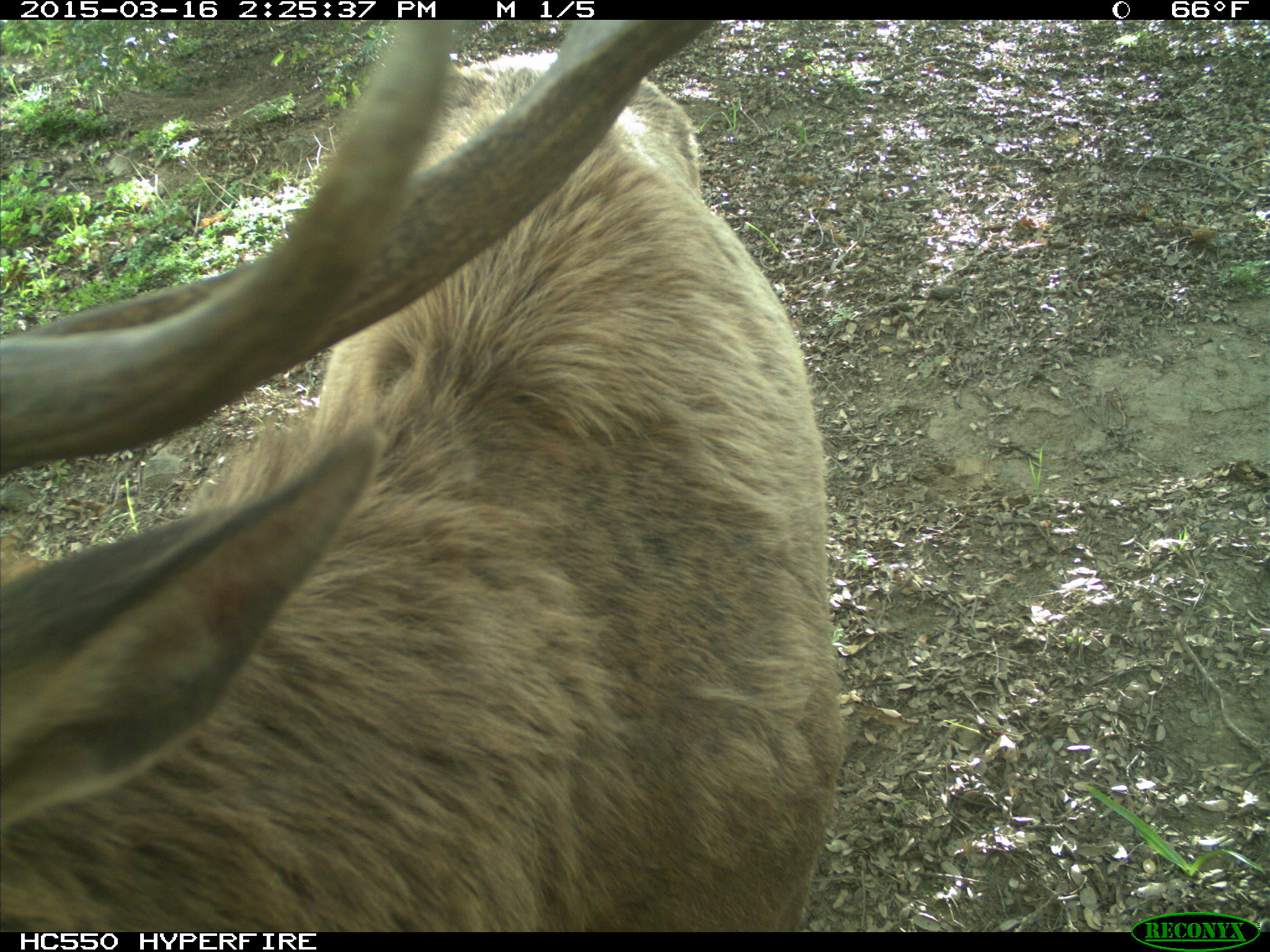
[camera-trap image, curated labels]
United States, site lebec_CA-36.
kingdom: Animalia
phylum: Chordata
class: Mammalia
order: Artiodactyla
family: Cervidae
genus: Cervus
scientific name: Cervus canadensis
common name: elk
Cervus canadensis (elk).